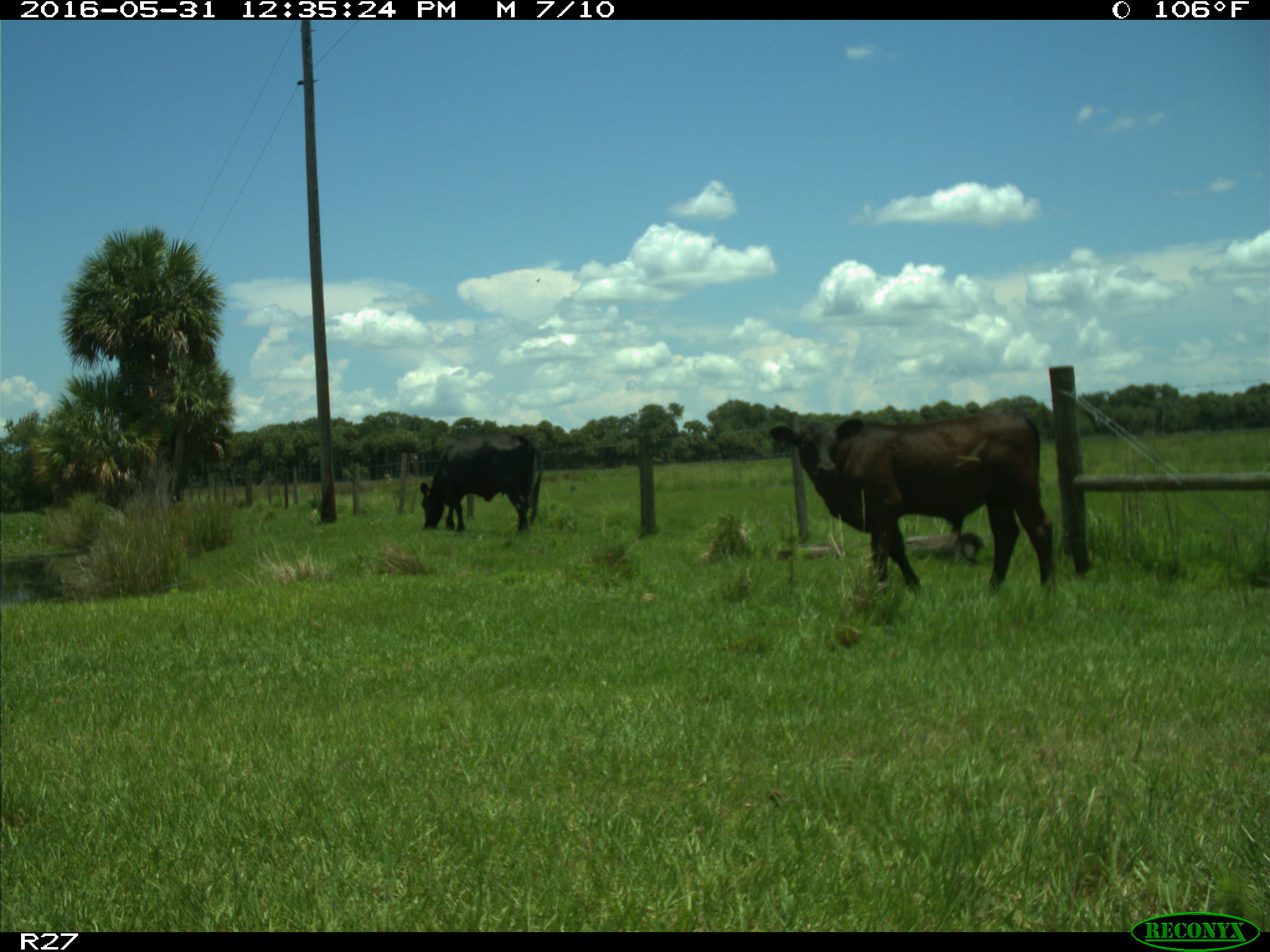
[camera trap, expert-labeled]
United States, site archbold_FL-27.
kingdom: Animalia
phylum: Chordata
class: Mammalia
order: Artiodactyla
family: Bovidae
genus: Bos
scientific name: Bos taurus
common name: domestic cow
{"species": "Bos taurus (domestic cow)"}